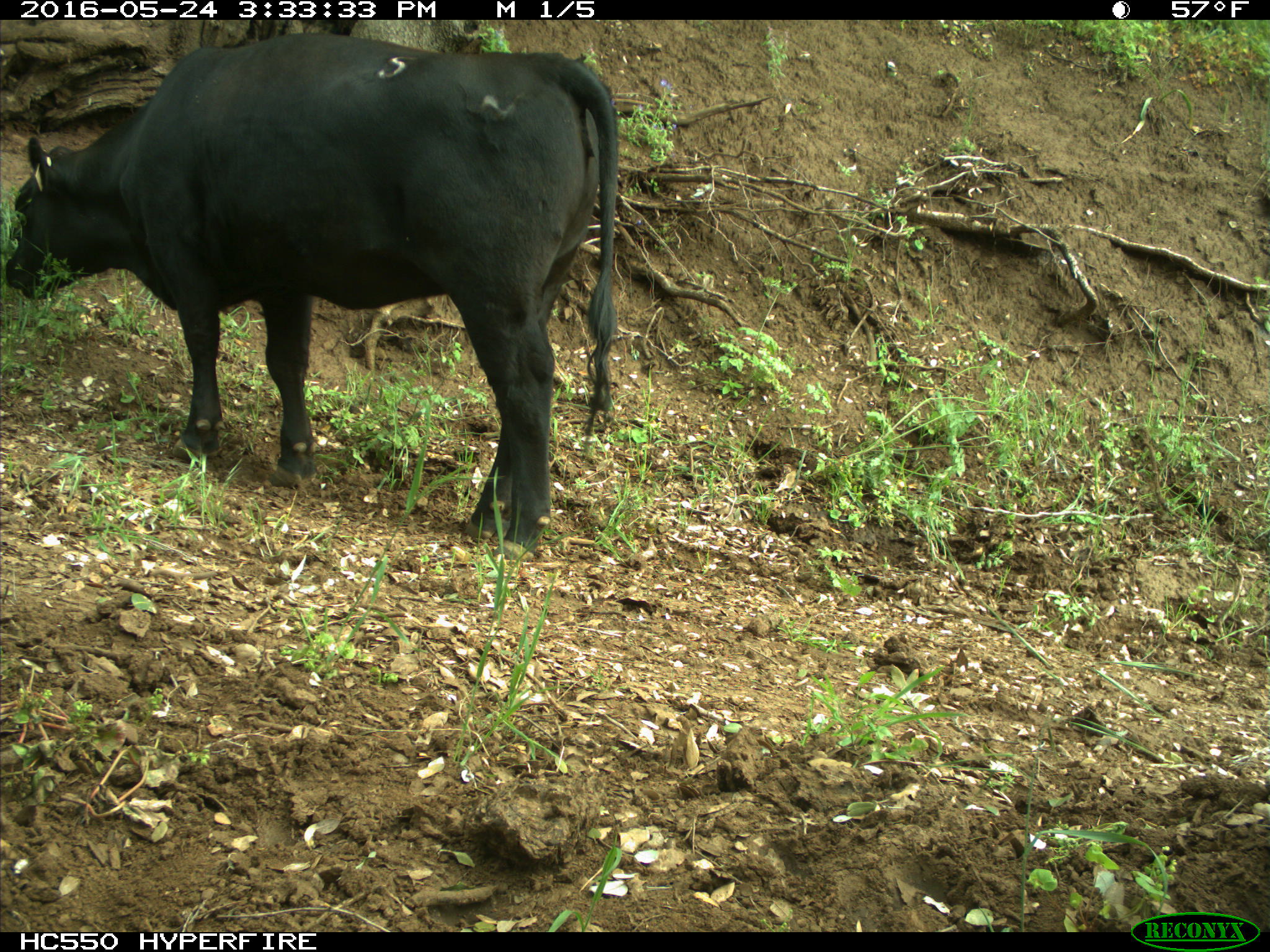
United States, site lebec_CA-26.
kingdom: Animalia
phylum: Chordata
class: Mammalia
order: Artiodactyla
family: Bovidae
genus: Bos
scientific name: Bos taurus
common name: domestic cow